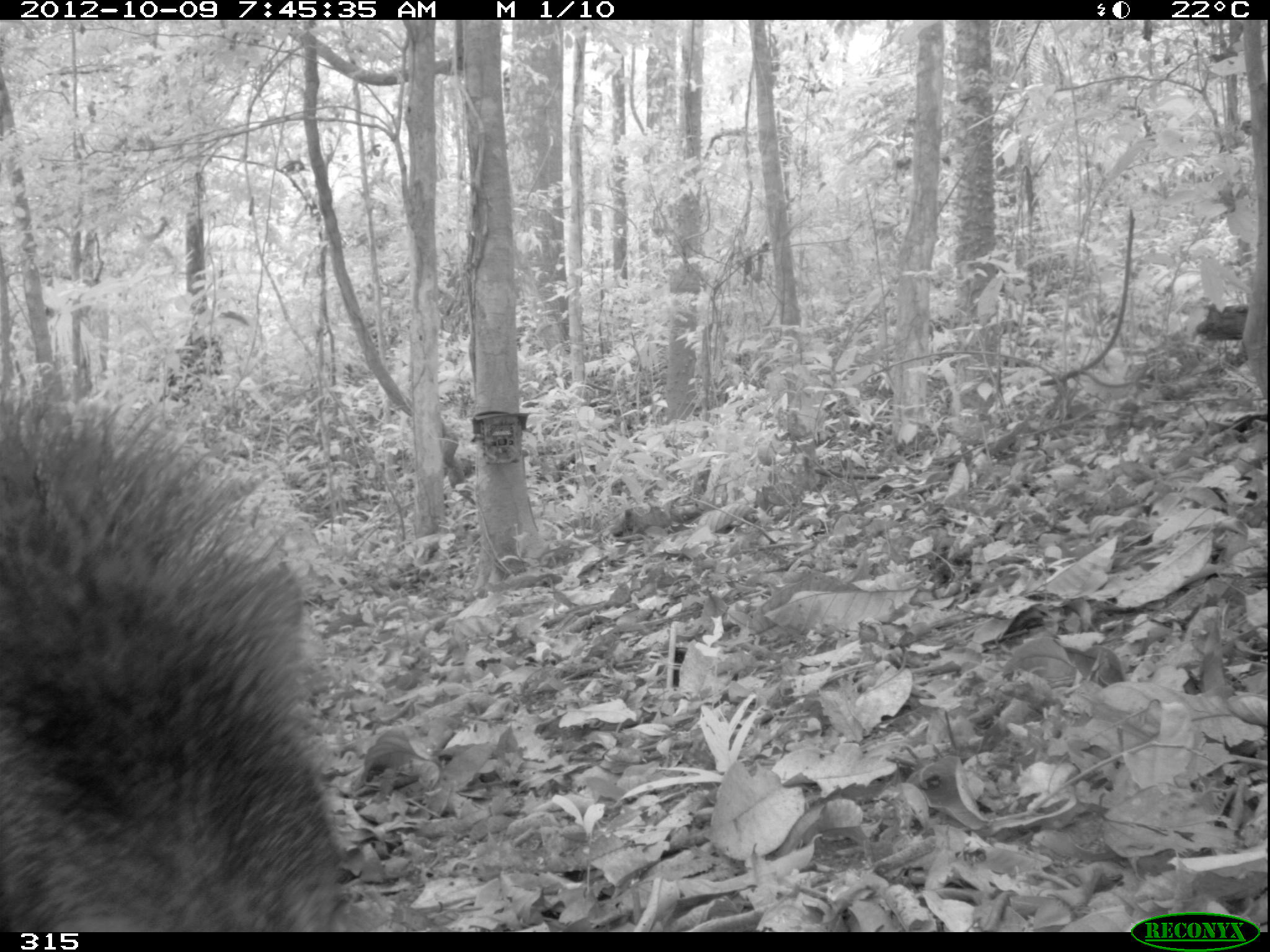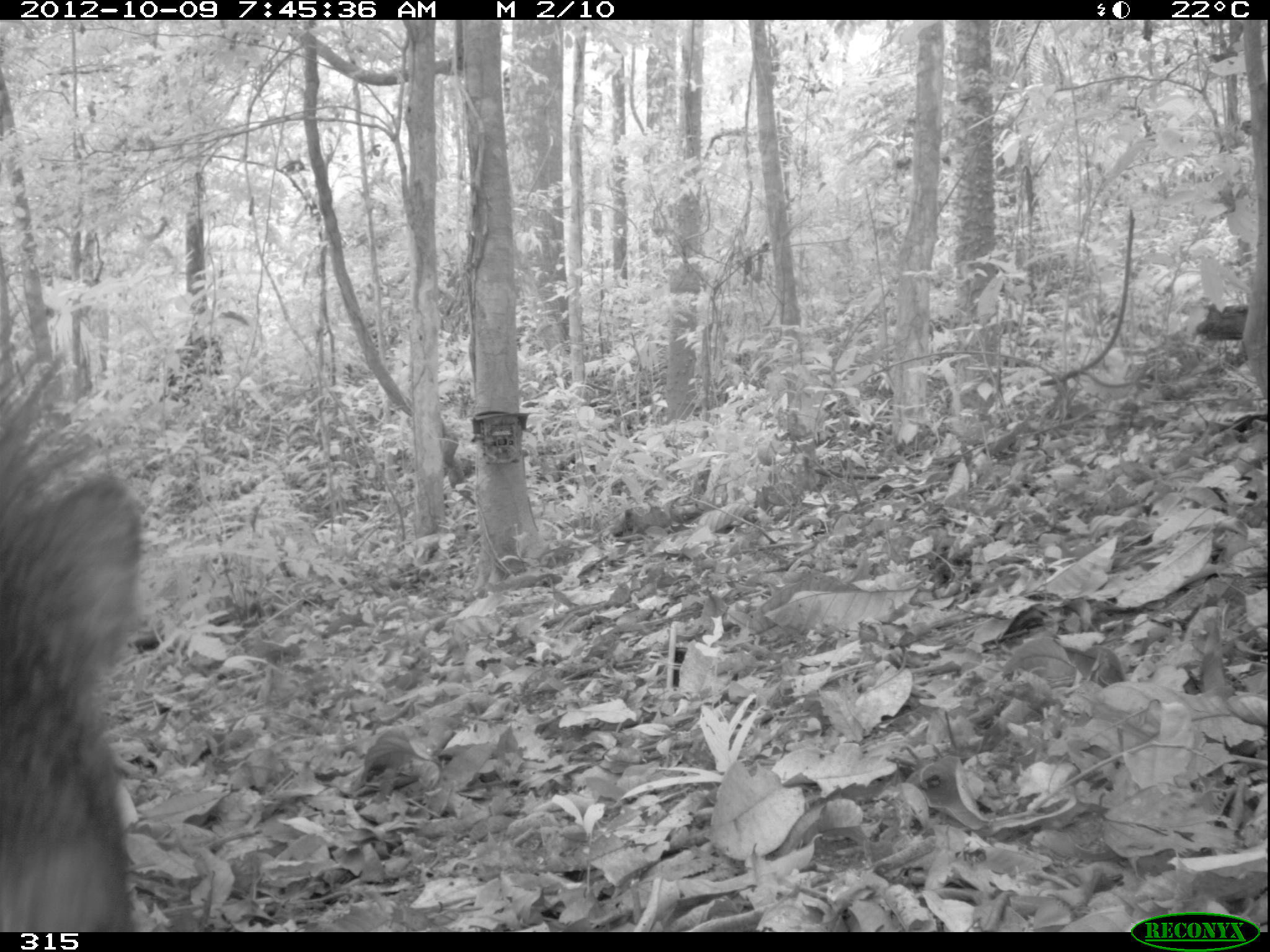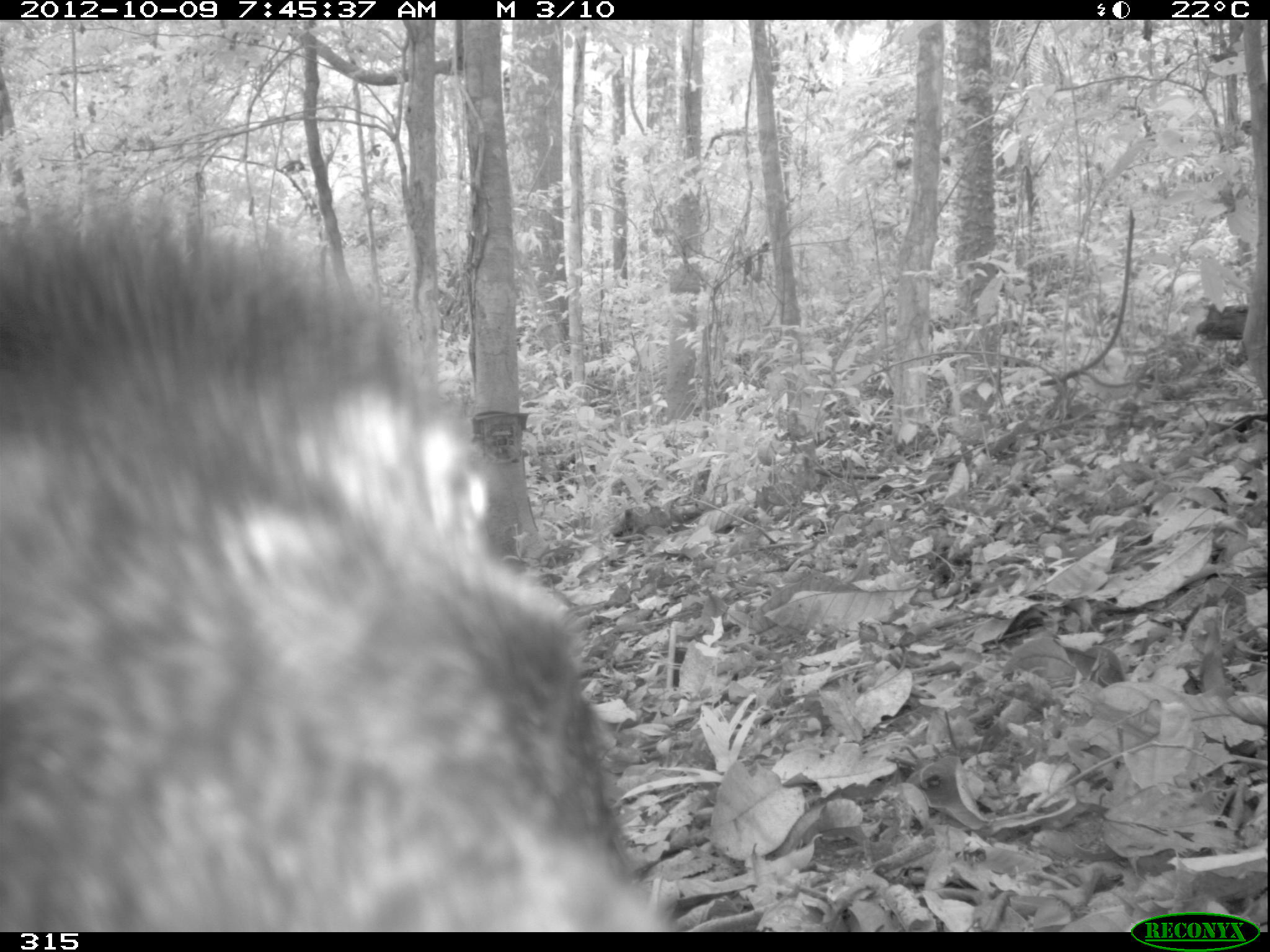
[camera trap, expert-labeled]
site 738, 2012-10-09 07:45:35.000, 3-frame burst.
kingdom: Animalia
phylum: Chordata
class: Mammalia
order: Artiodactyla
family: Tayassuidae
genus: Tayassu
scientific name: Tayassu pecari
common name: white-lipped peccary